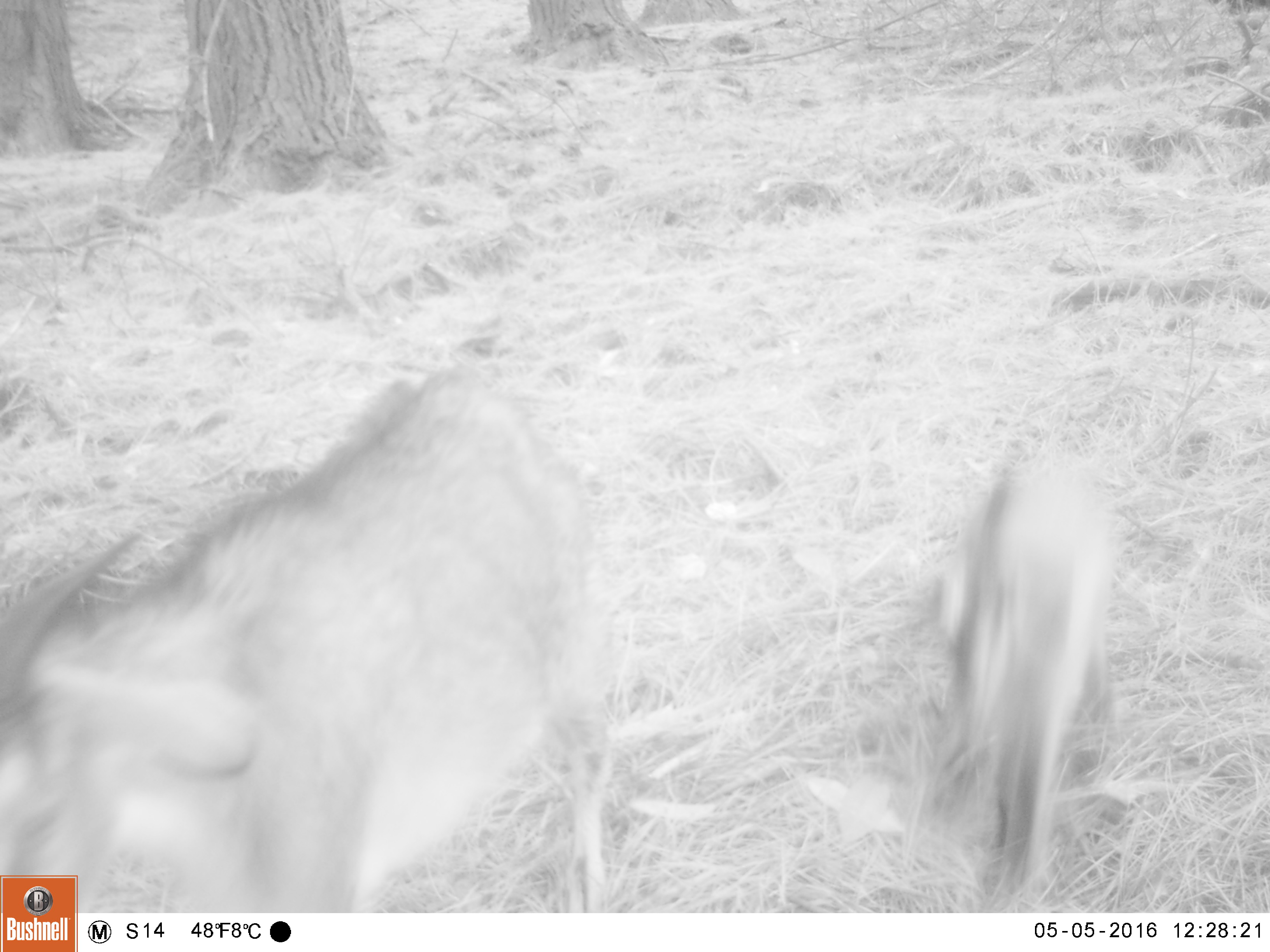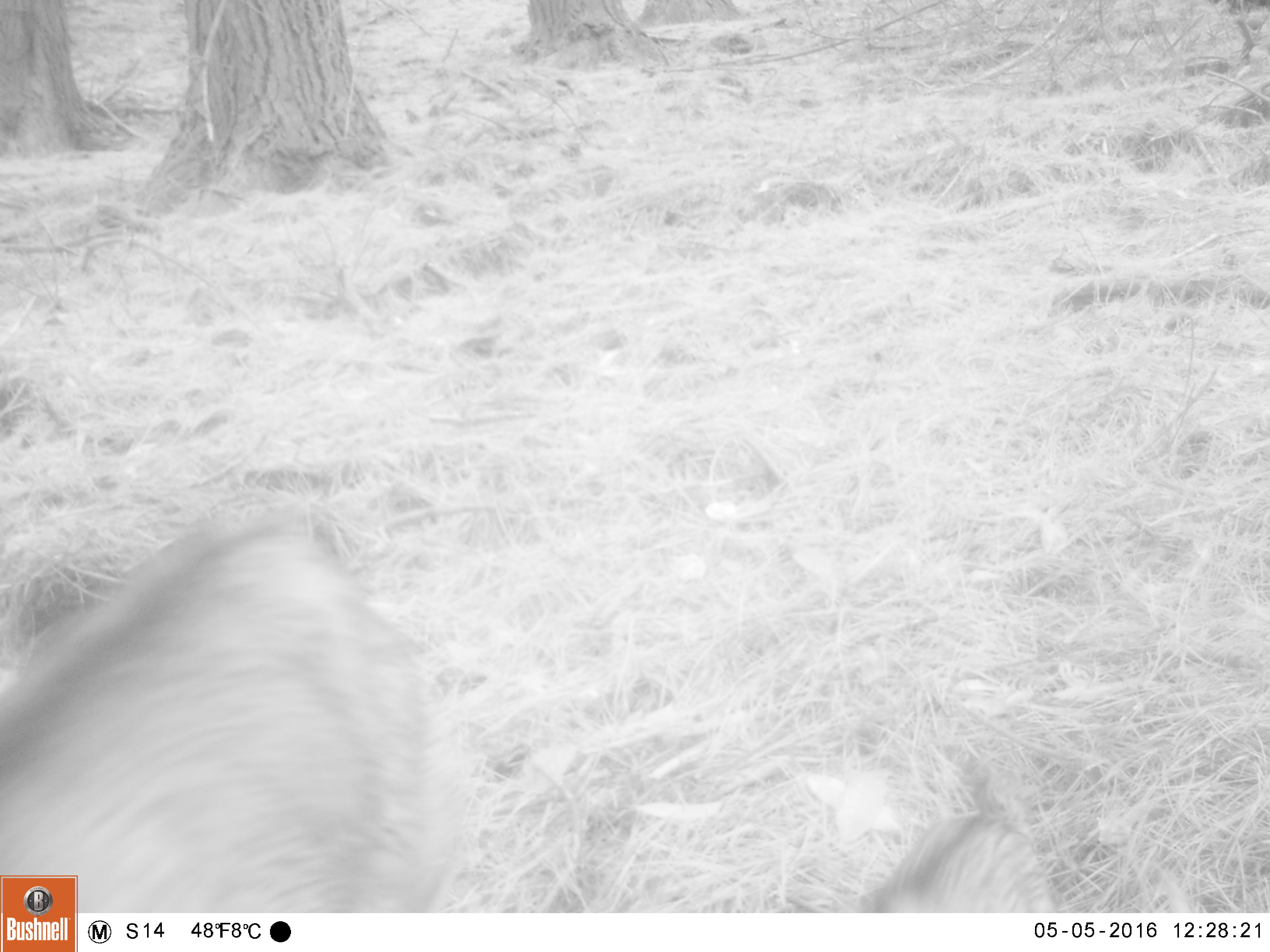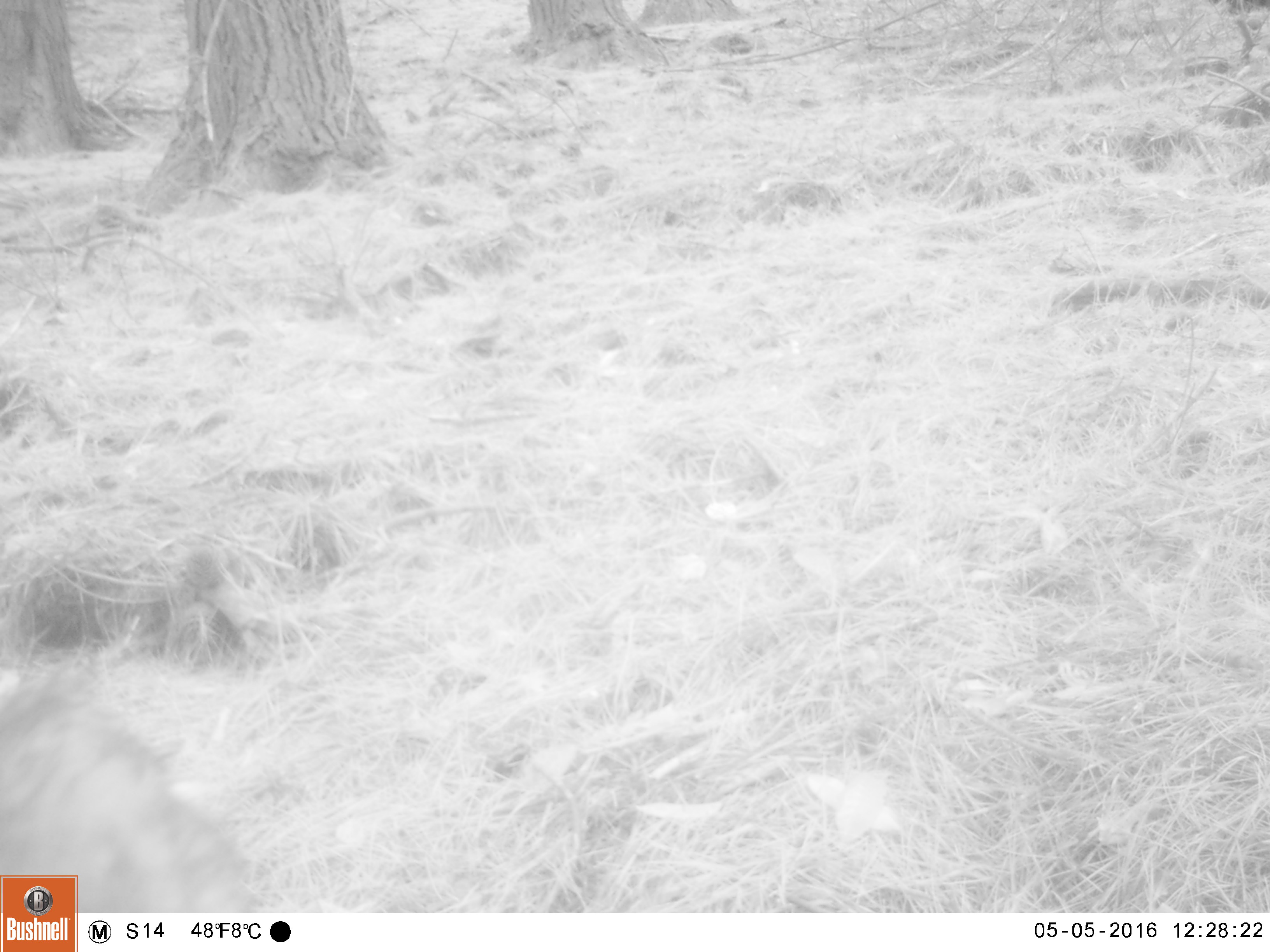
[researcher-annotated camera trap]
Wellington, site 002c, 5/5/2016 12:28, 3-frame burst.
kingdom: Animalia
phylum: Chordata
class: Mammalia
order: Artiodactyla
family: Bovidae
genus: Capra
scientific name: Capra hircus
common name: goat